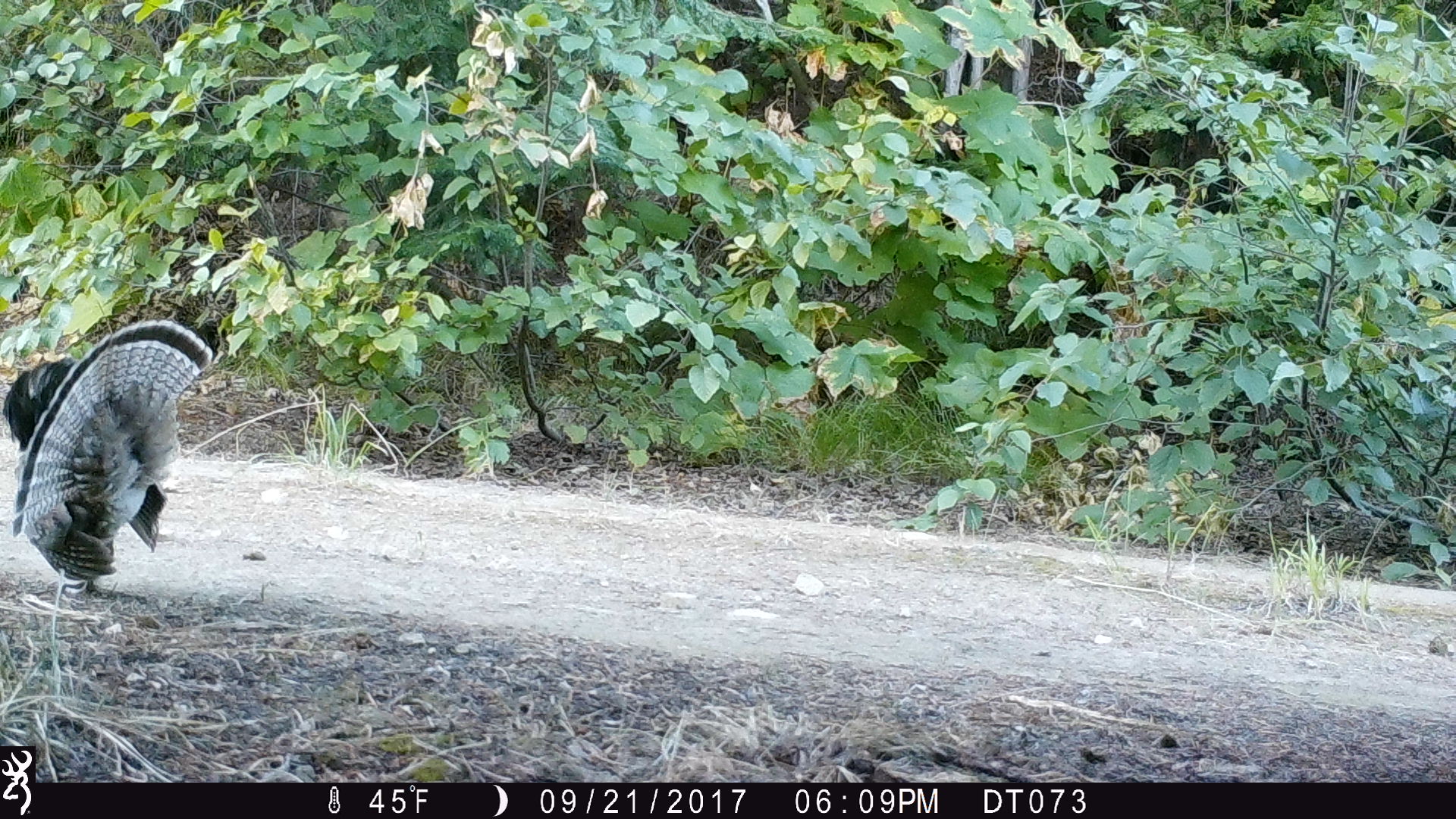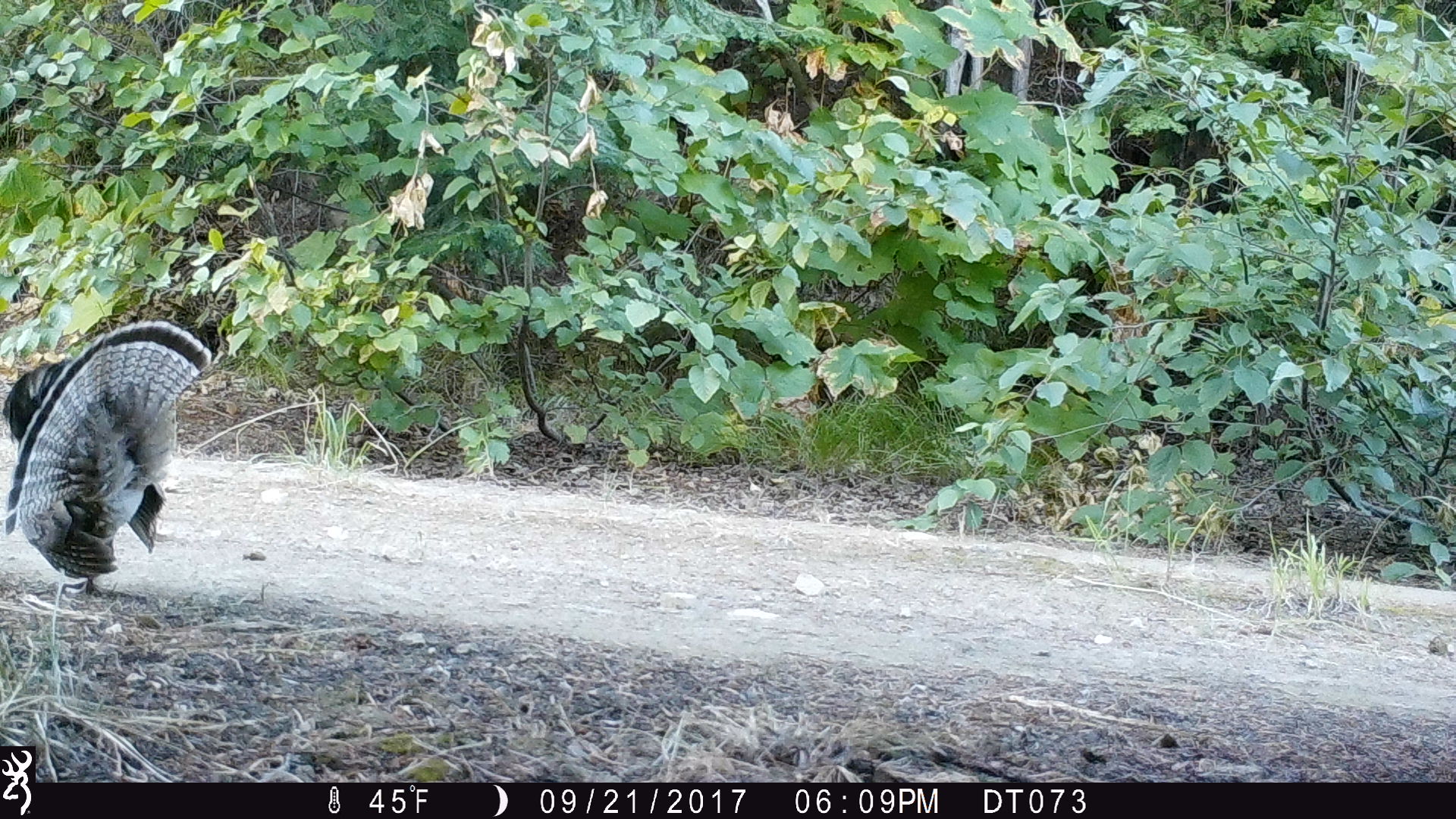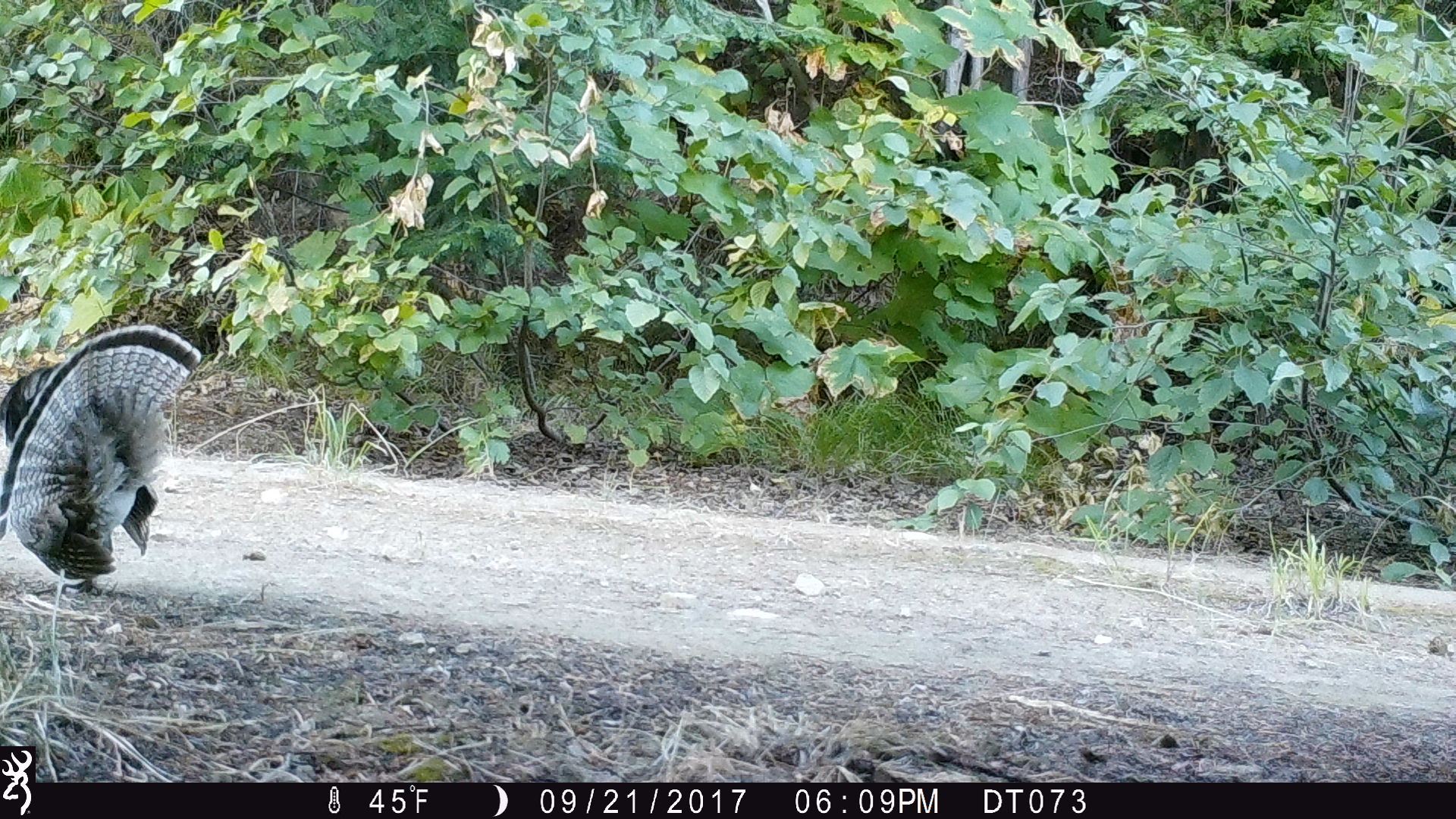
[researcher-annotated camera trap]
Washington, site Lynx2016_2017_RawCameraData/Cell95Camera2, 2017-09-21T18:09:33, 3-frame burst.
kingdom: Animalia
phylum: Chordata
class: Aves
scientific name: Aves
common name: birds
Aves (birds). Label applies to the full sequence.